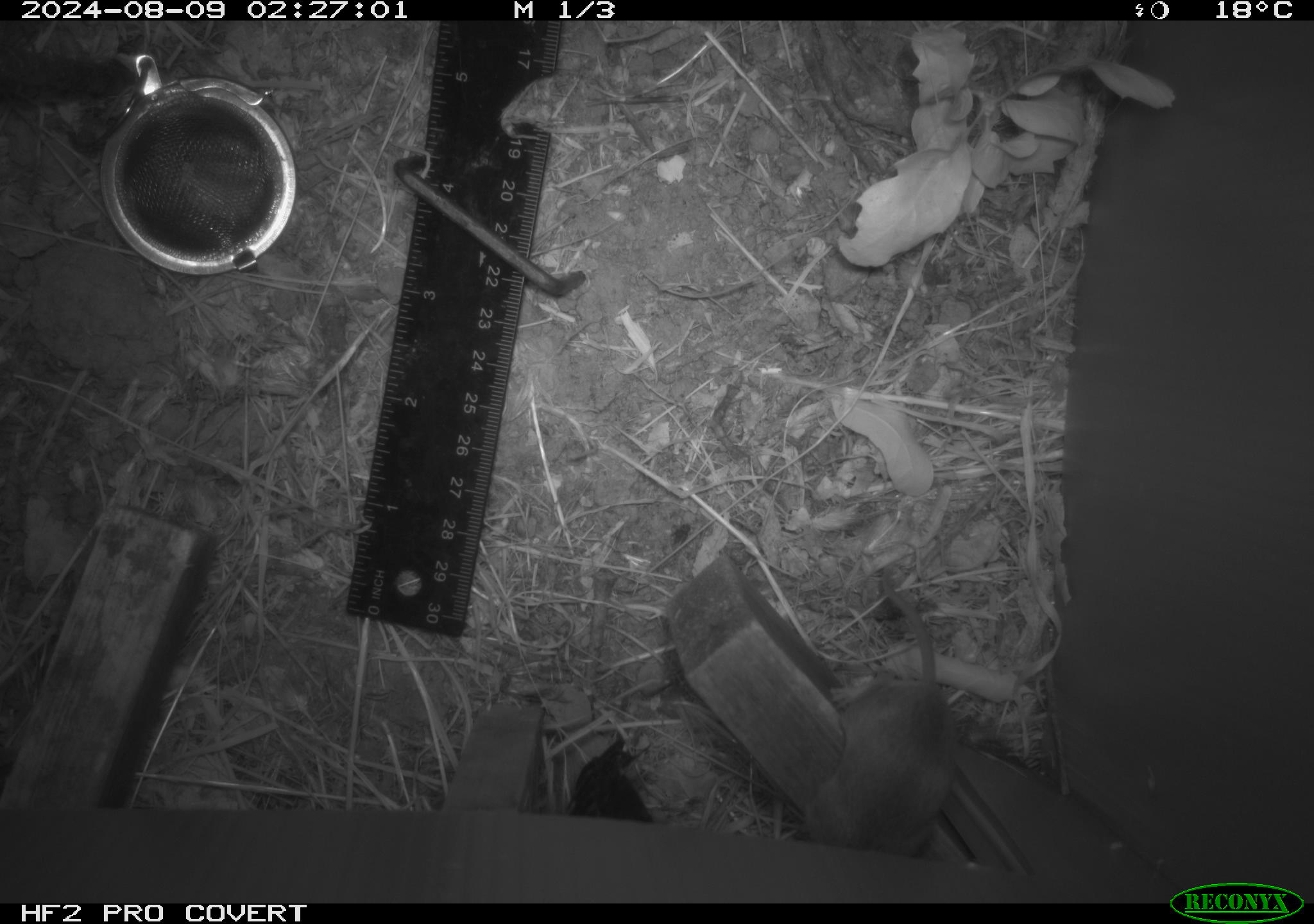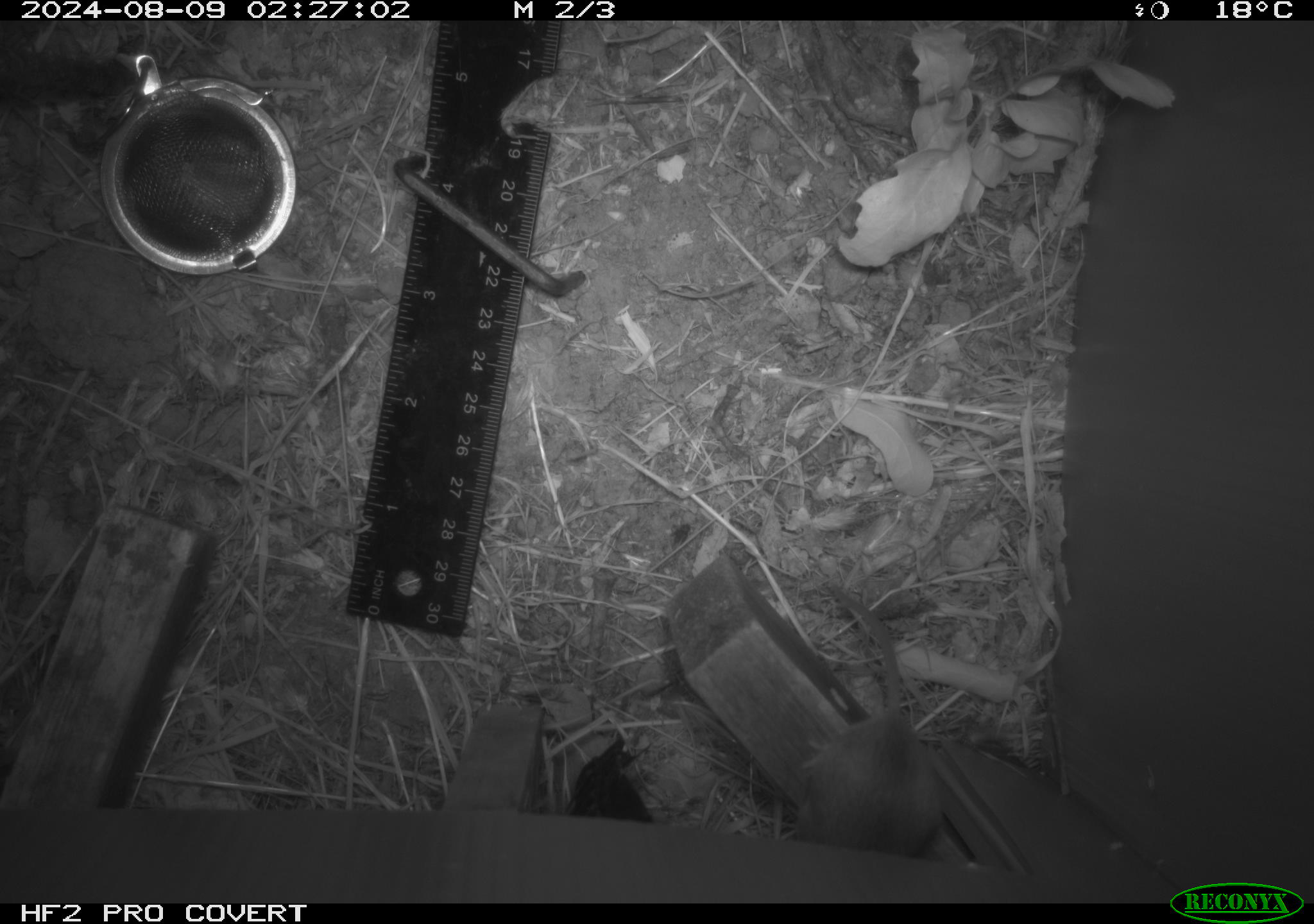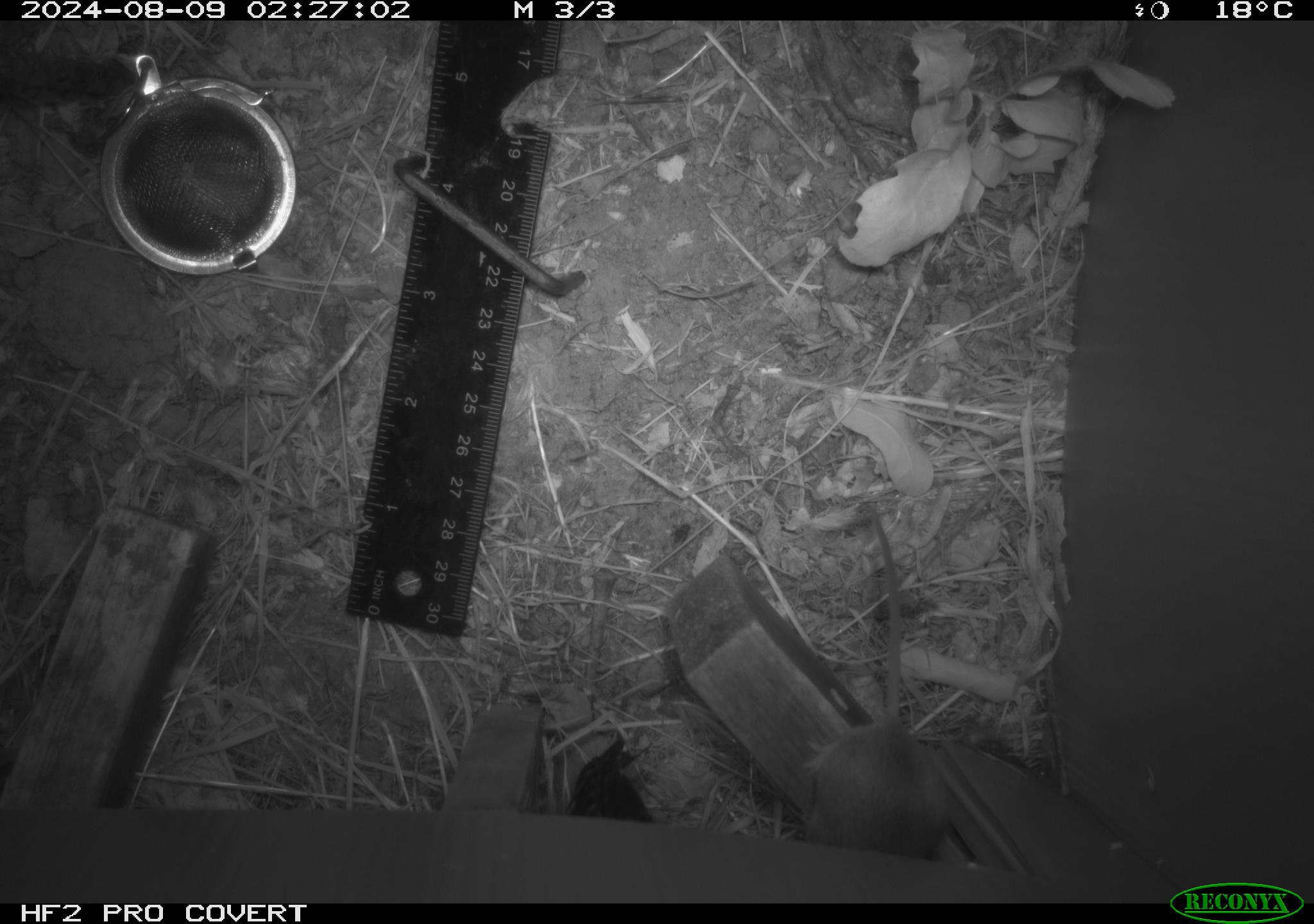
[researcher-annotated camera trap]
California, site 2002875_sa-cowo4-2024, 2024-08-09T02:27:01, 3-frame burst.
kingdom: Animalia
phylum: Chordata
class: Mammalia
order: Rodentia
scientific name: Rodentia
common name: rodent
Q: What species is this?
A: Rodent (Rodentia).